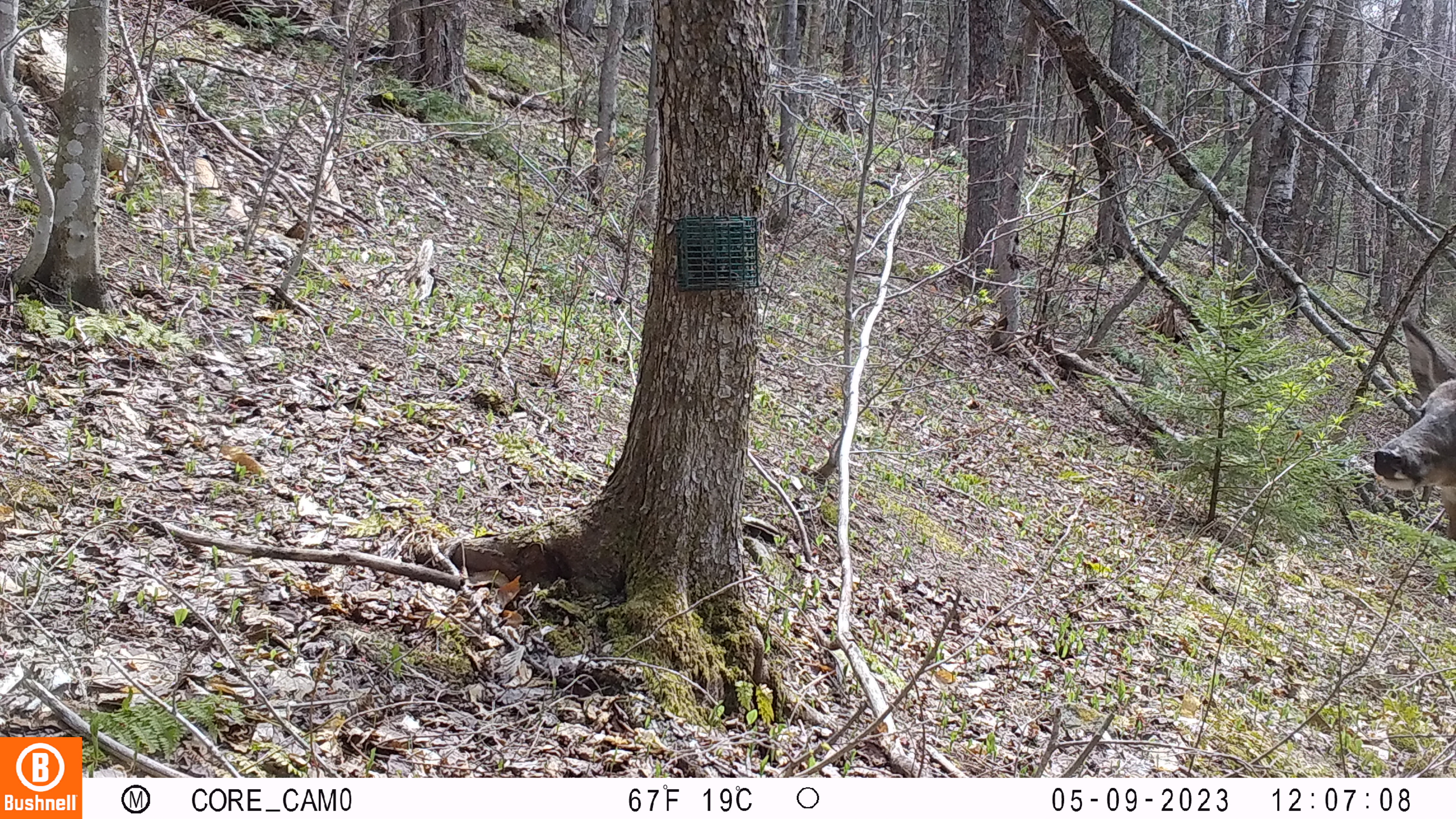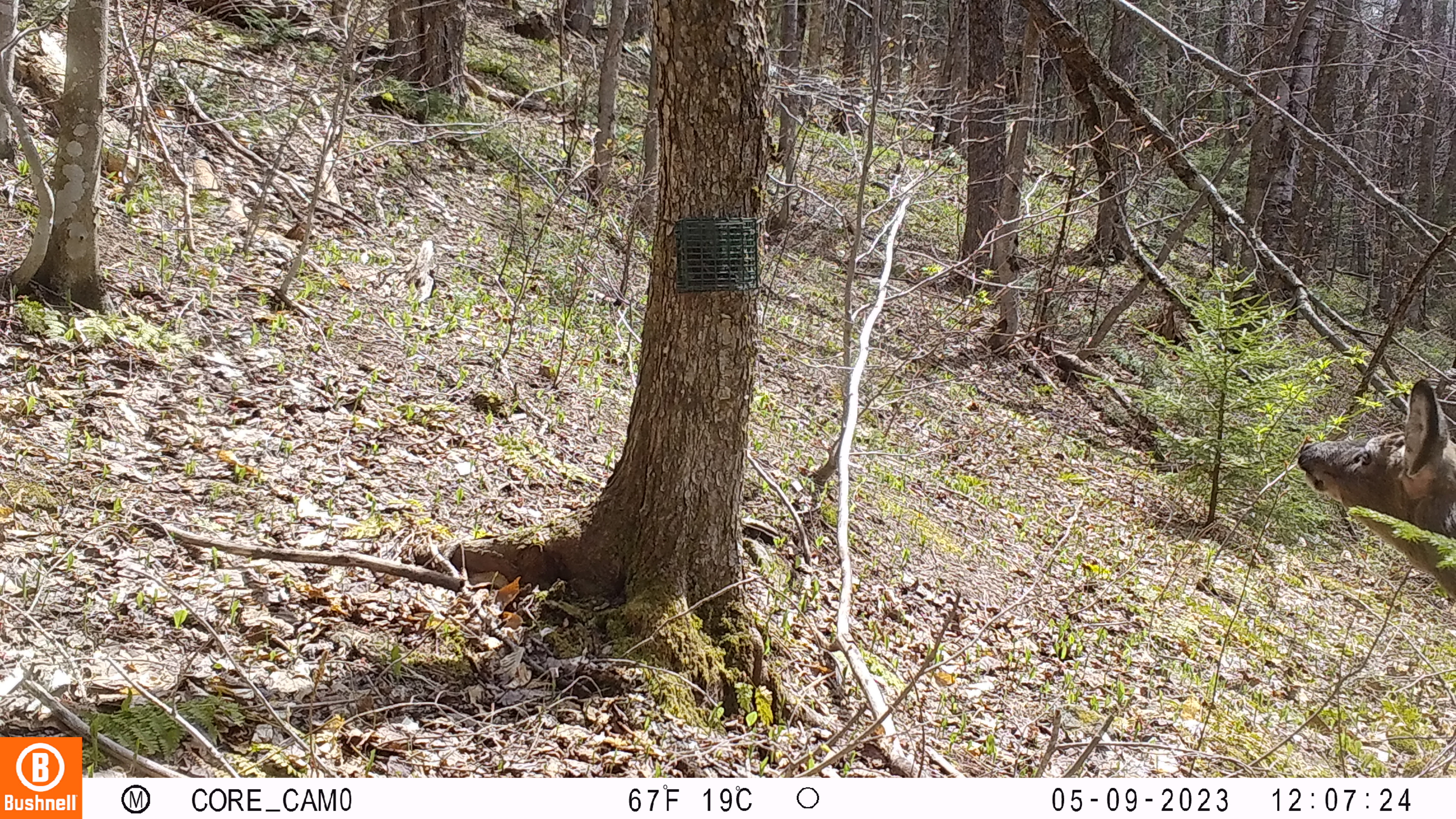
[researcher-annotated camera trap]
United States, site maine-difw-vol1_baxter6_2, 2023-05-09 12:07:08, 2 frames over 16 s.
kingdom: Animalia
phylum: Chordata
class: Mammalia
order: Artiodactyla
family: Cervidae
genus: Odocoileus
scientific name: Odocoileus virginianus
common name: white-tailed deer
White-tailed deer (Odocoileus virginianus).